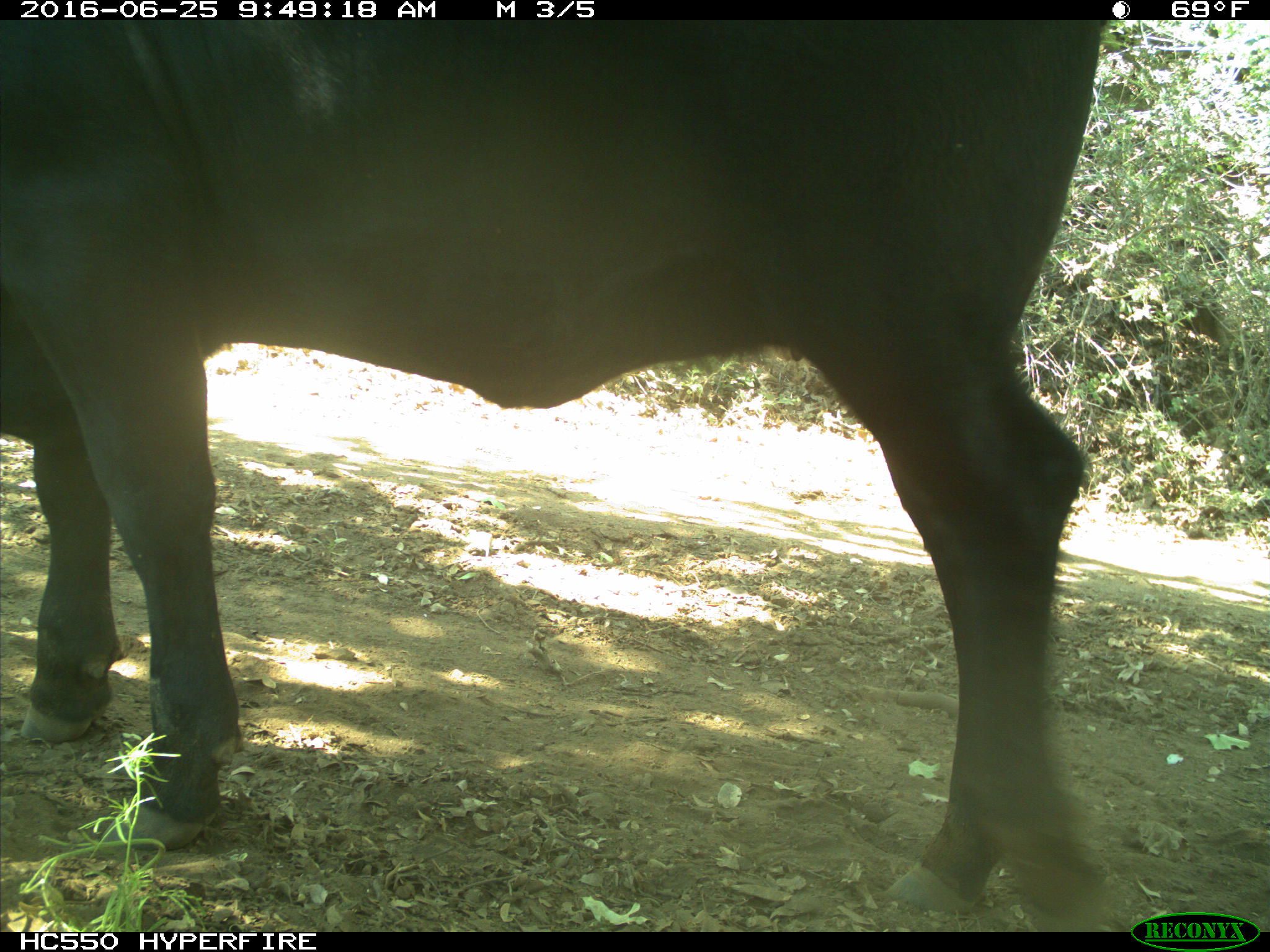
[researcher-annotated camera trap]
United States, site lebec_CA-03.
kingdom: Animalia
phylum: Chordata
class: Mammalia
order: Artiodactyla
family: Bovidae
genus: Bos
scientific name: Bos taurus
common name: domestic cow